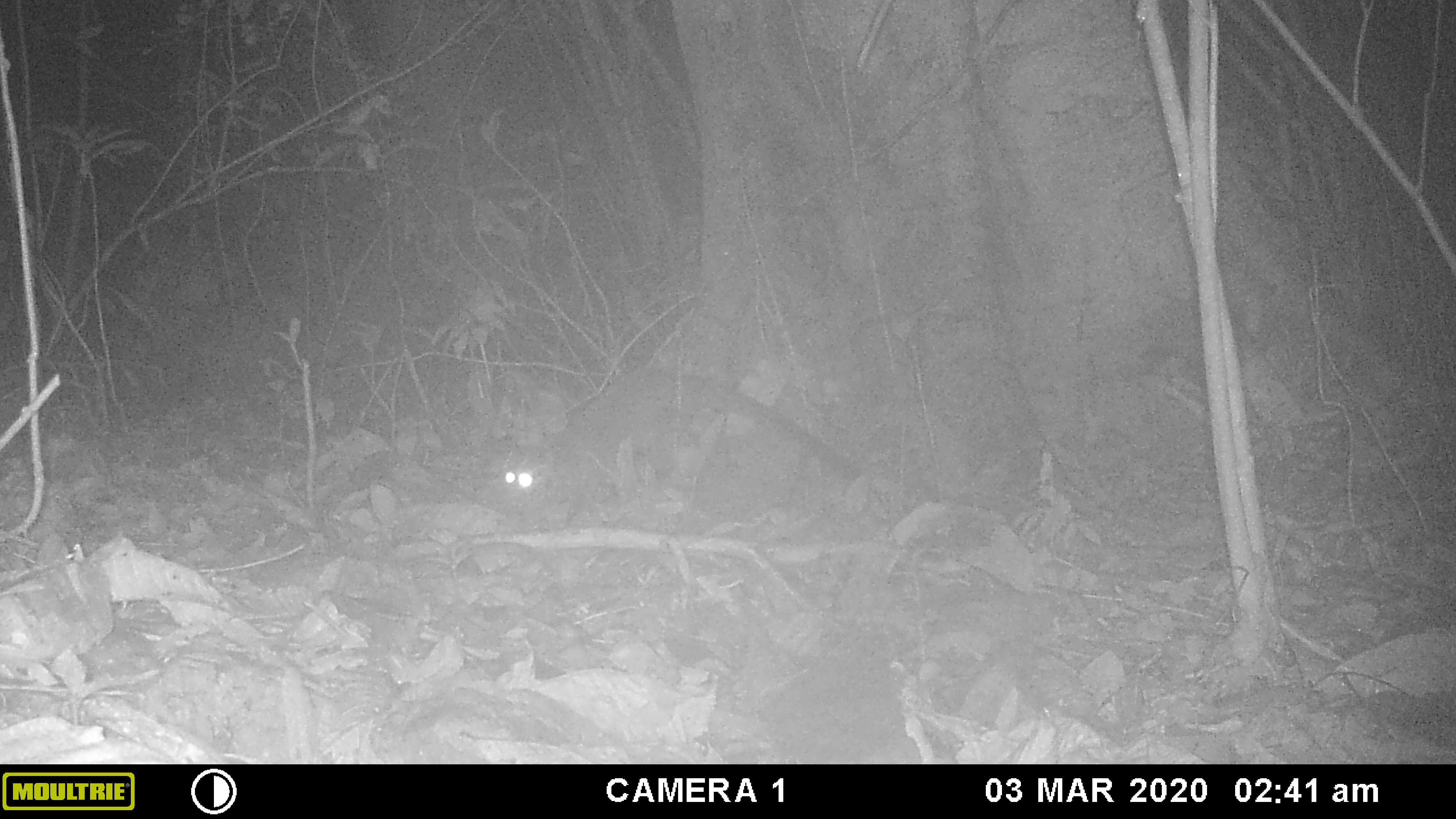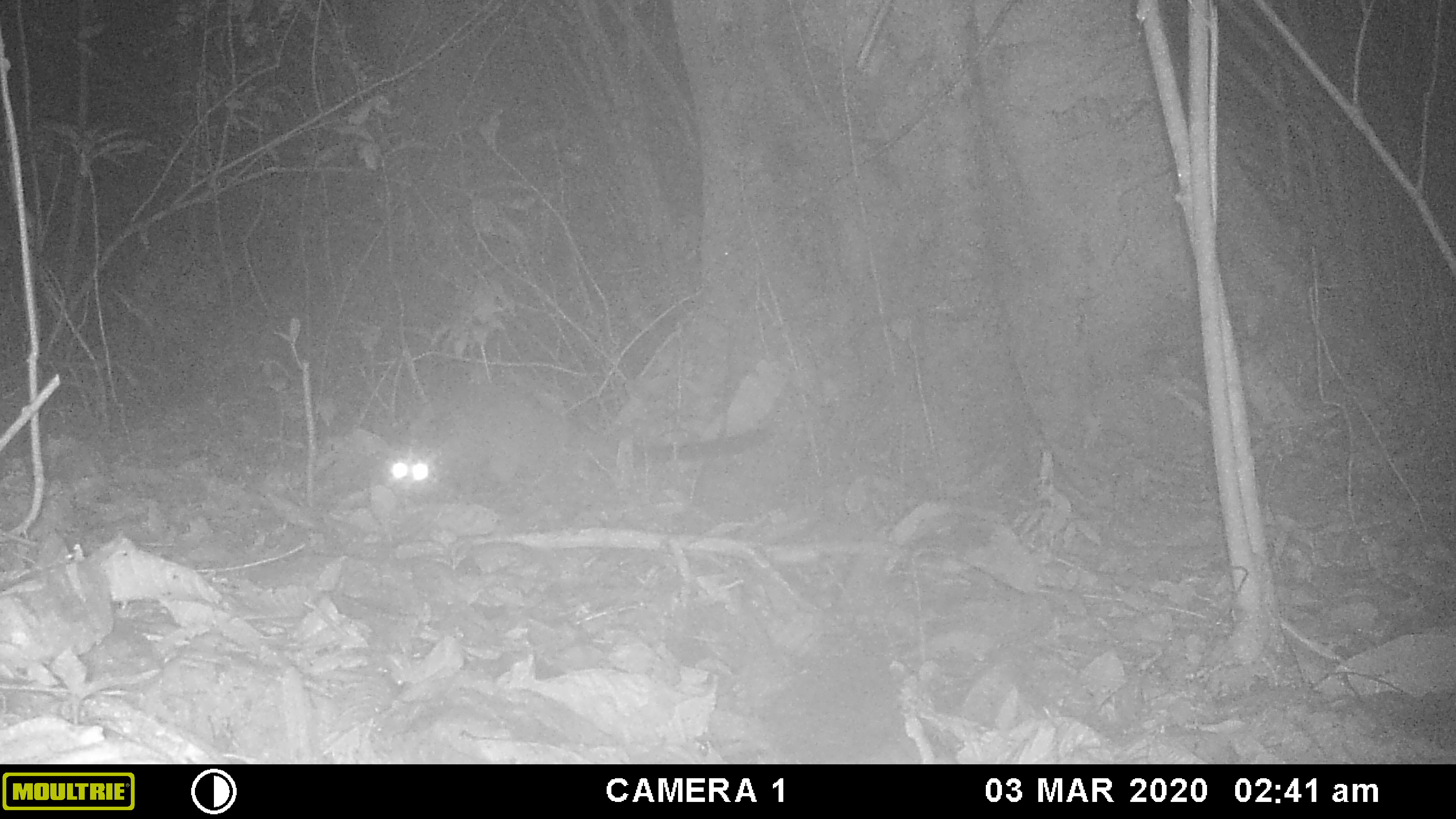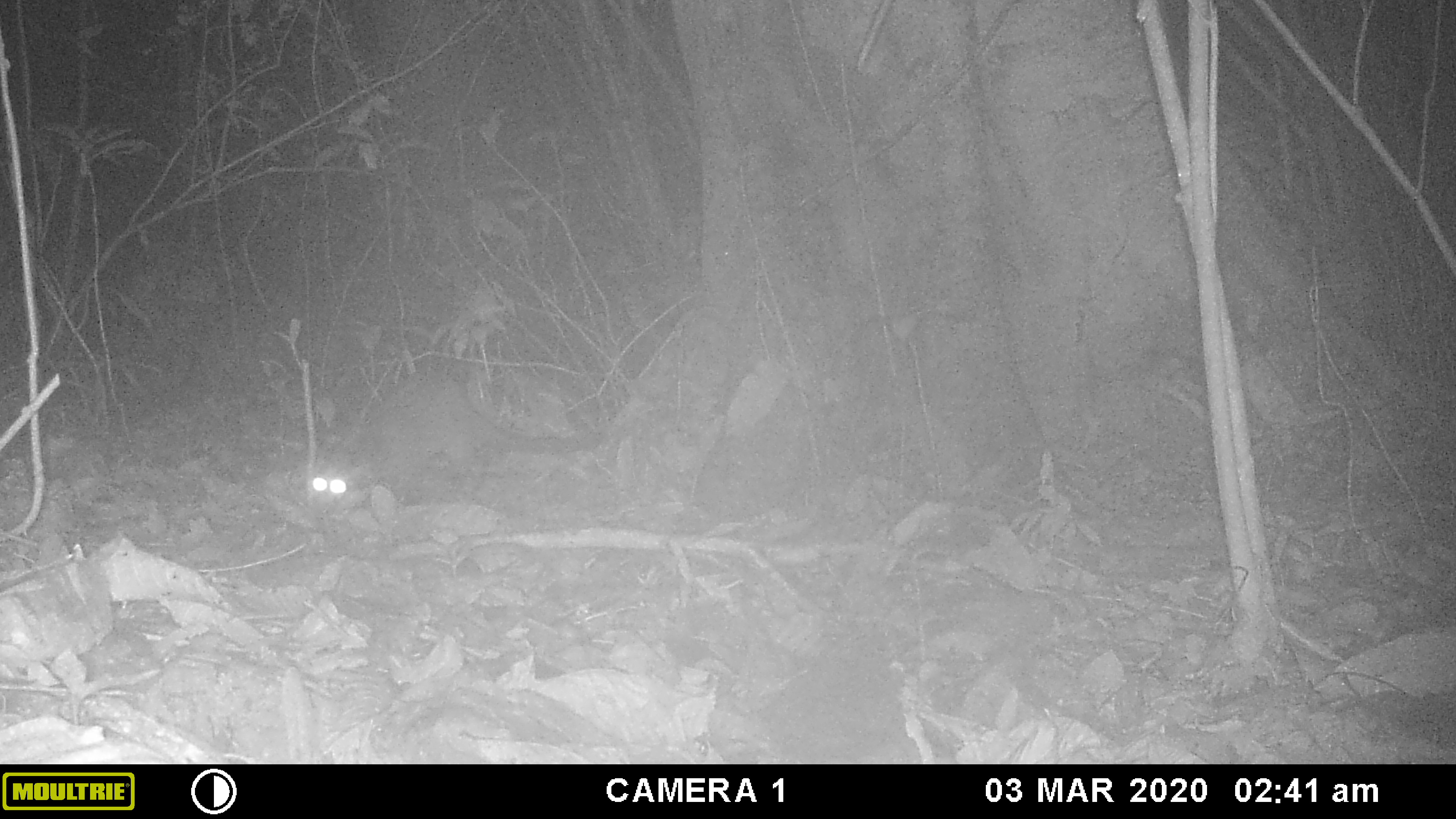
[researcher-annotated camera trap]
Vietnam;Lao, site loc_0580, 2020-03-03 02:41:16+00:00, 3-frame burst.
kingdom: Animalia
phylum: Chordata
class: Mammalia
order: Carnivora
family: Viverridae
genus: Paguma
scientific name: Paguma larvata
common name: masked palm civet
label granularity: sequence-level